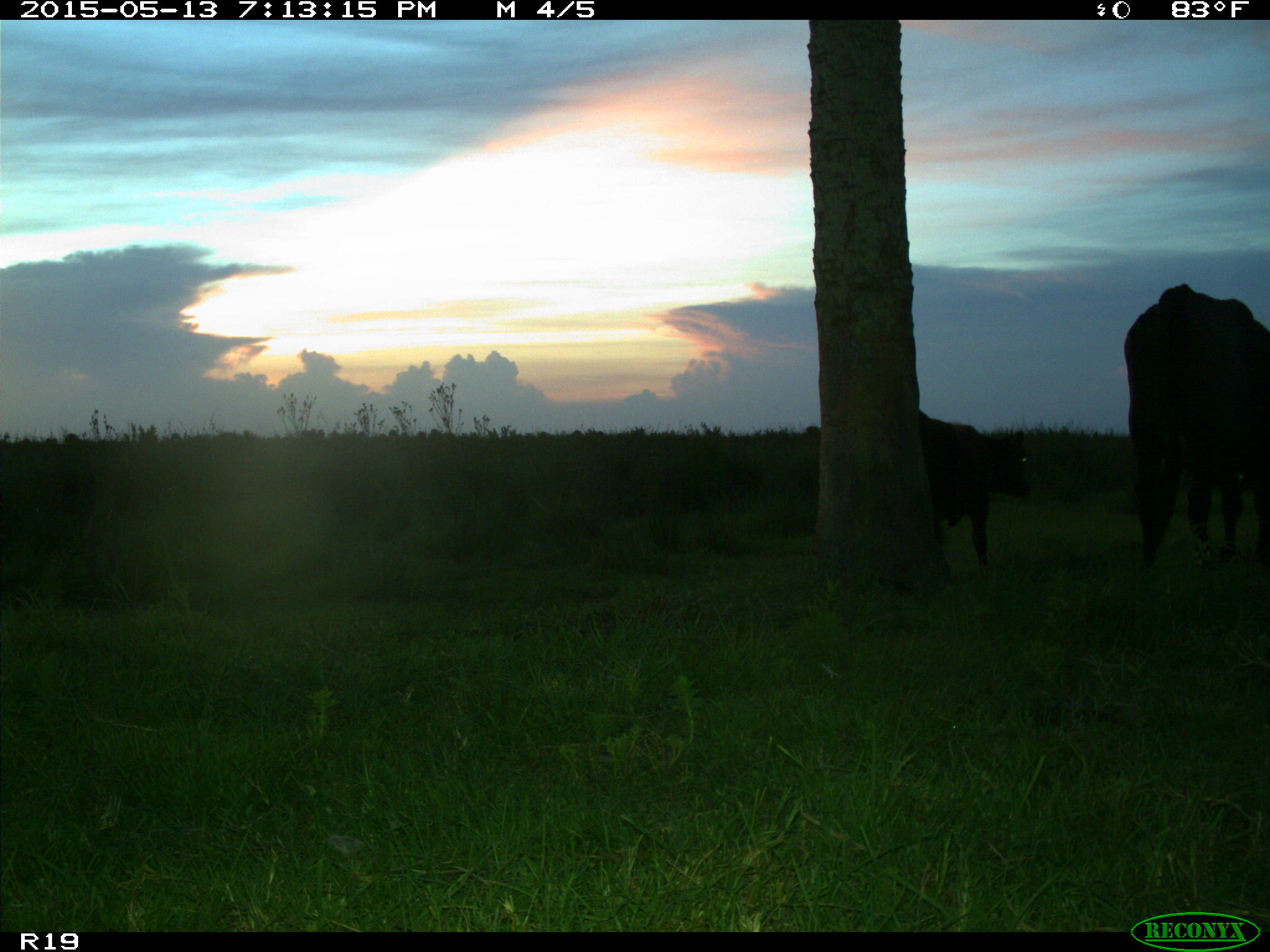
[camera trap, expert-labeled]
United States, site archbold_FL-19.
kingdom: Animalia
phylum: Chordata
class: Mammalia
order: Artiodactyla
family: Bovidae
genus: Bos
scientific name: Bos taurus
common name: domestic cow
Bos taurus (domestic cow).